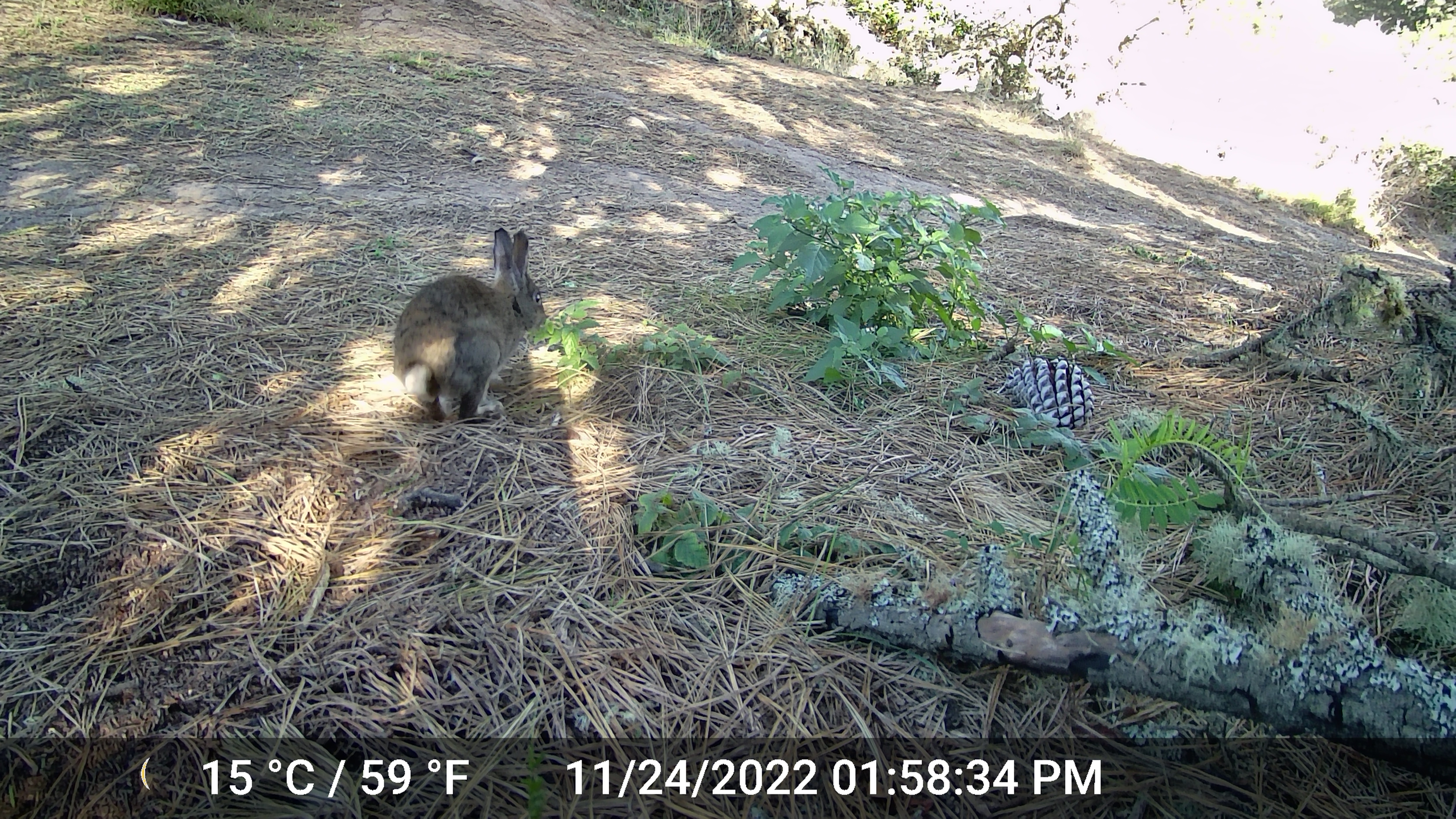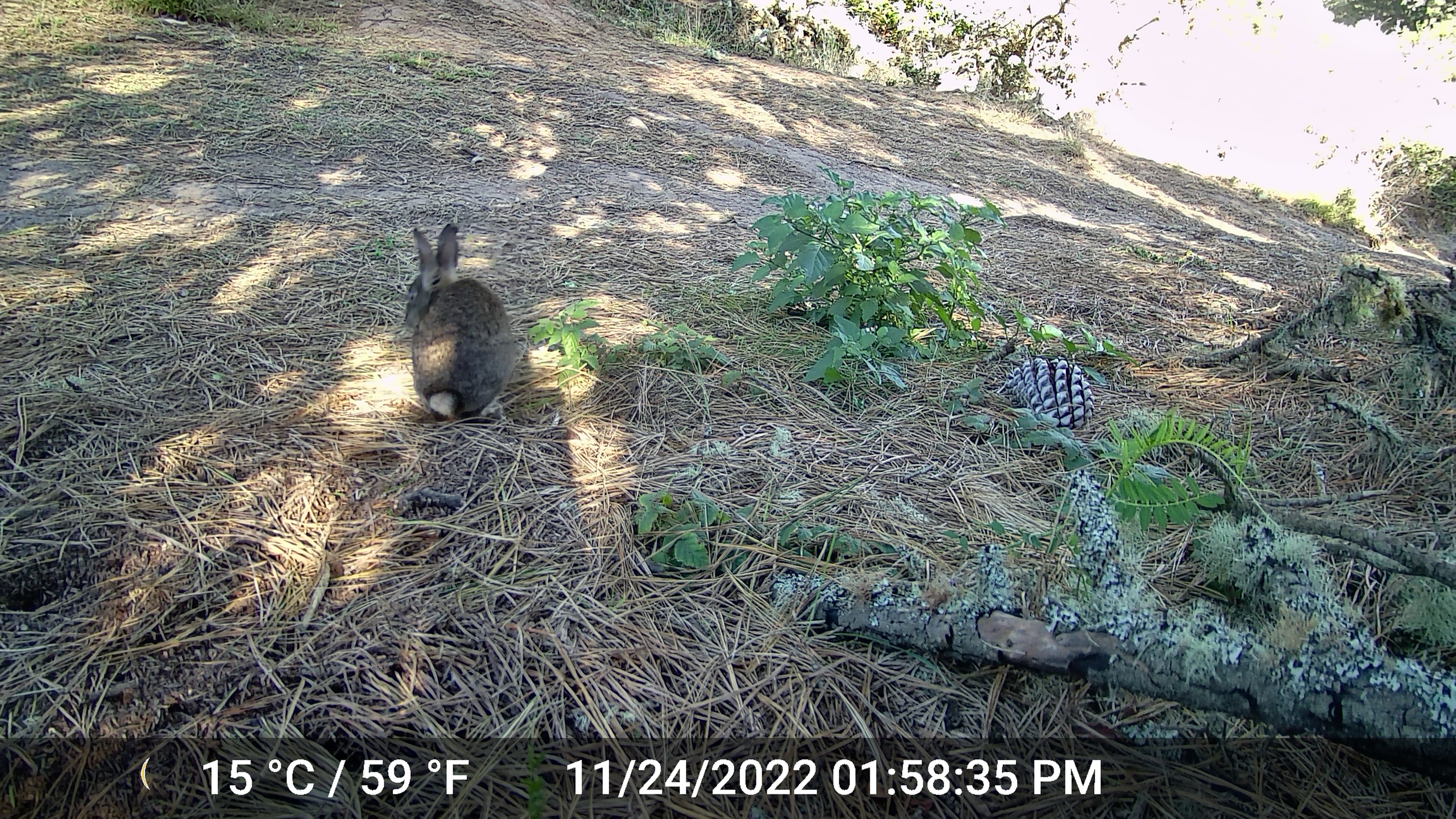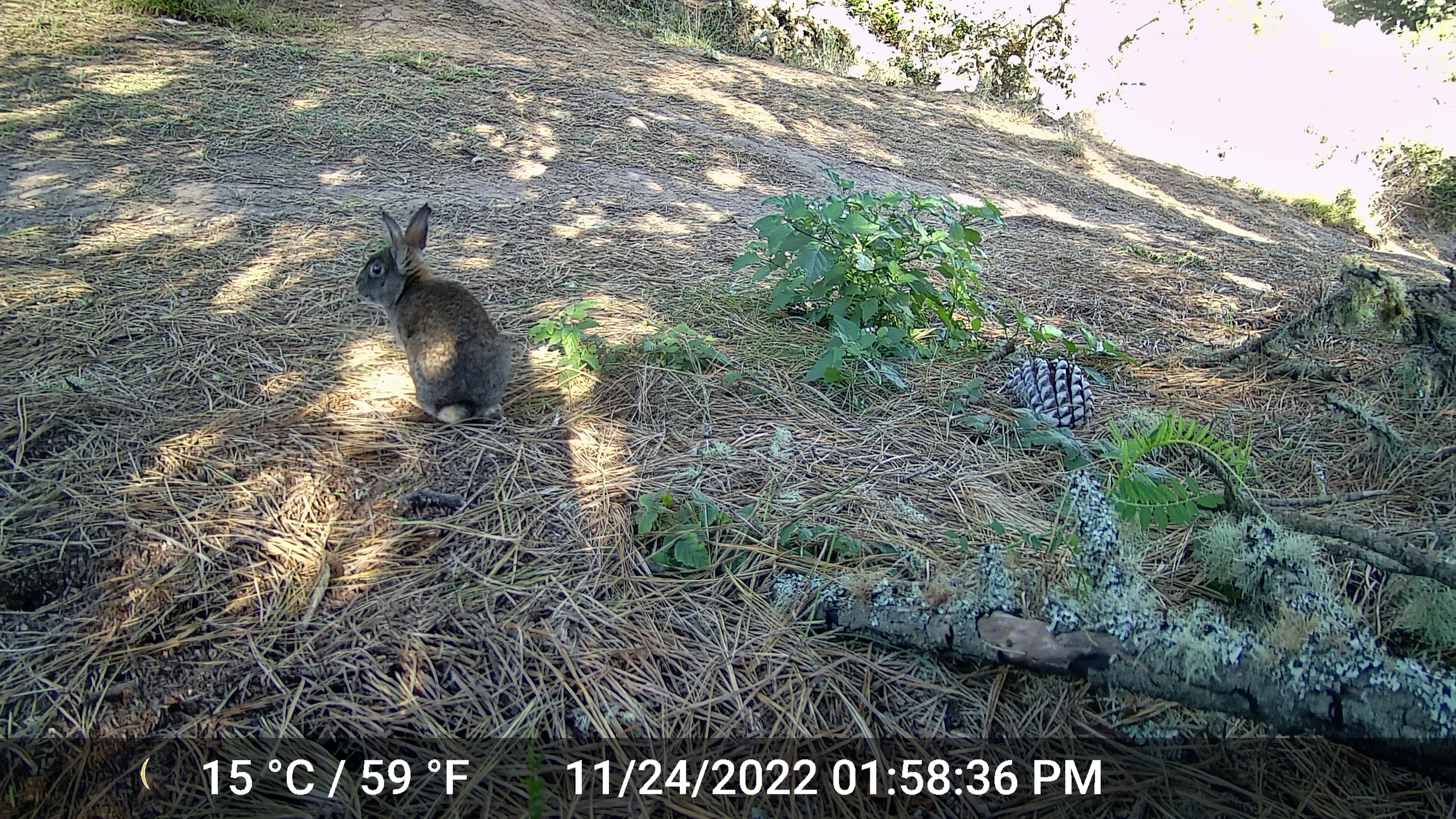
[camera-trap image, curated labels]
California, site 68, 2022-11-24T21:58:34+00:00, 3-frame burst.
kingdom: Animalia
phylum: Chordata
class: Mammalia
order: Lagomorpha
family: Leporidae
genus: Sylvilagus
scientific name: Sylvilagus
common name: cottontail rabbit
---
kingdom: Animalia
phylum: Chordata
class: Mammalia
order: Lagomorpha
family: Leporidae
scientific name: Leporidae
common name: rabbit